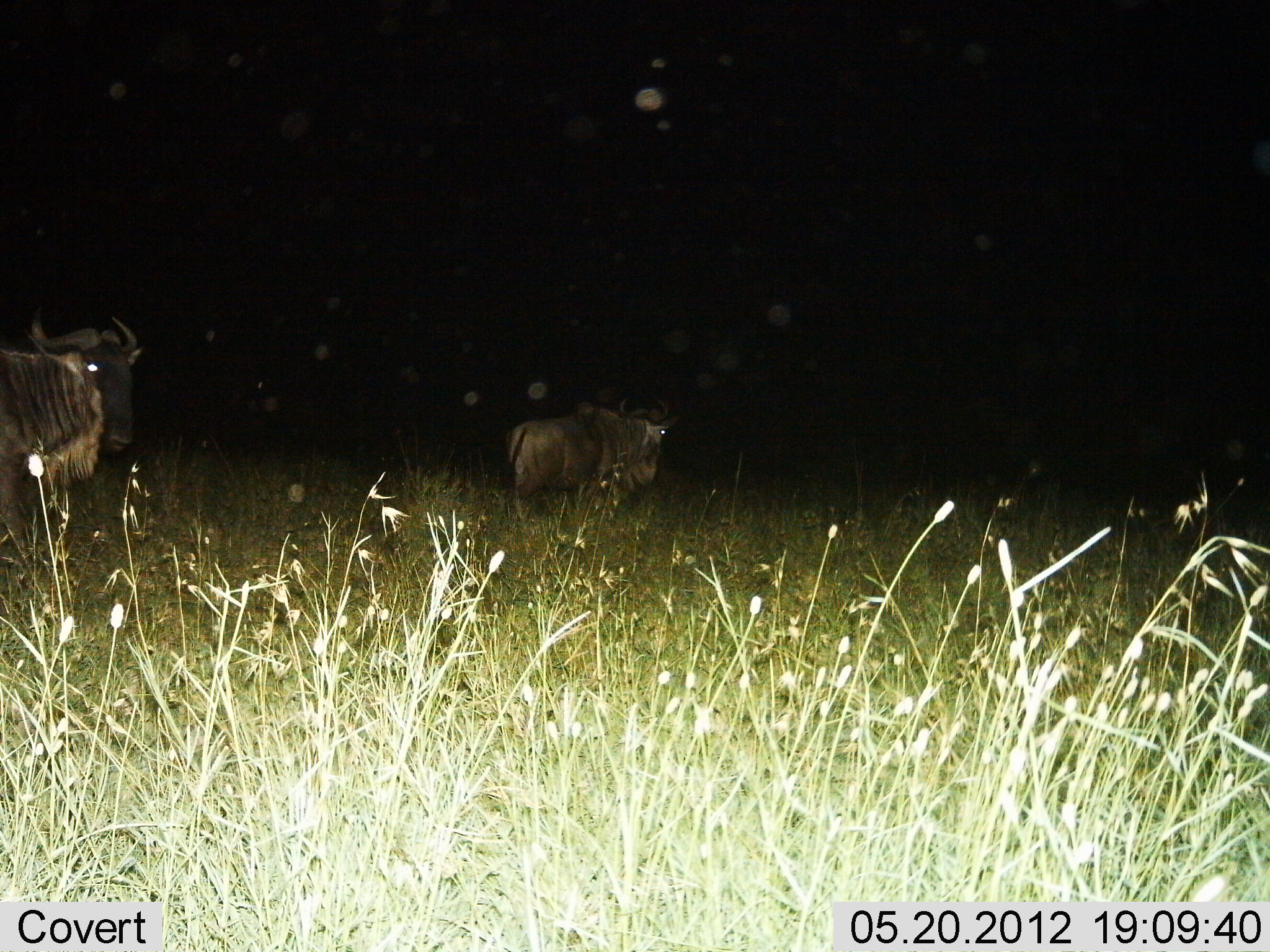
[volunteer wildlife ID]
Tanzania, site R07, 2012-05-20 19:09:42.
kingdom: Animalia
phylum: Chordata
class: Mammalia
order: Artiodactyla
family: Bovidae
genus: Connochaetes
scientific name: Connochaetes taurinus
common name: blue wildebeest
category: wildebeest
Wildebeest (blue wildebeest) (Connochaetes taurinus), count 2. Behavior (volunteer vote fractions): standing 80%, resting 0%, moving 40%, interacting 0%. Young present (vote fraction): 0%. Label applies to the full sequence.